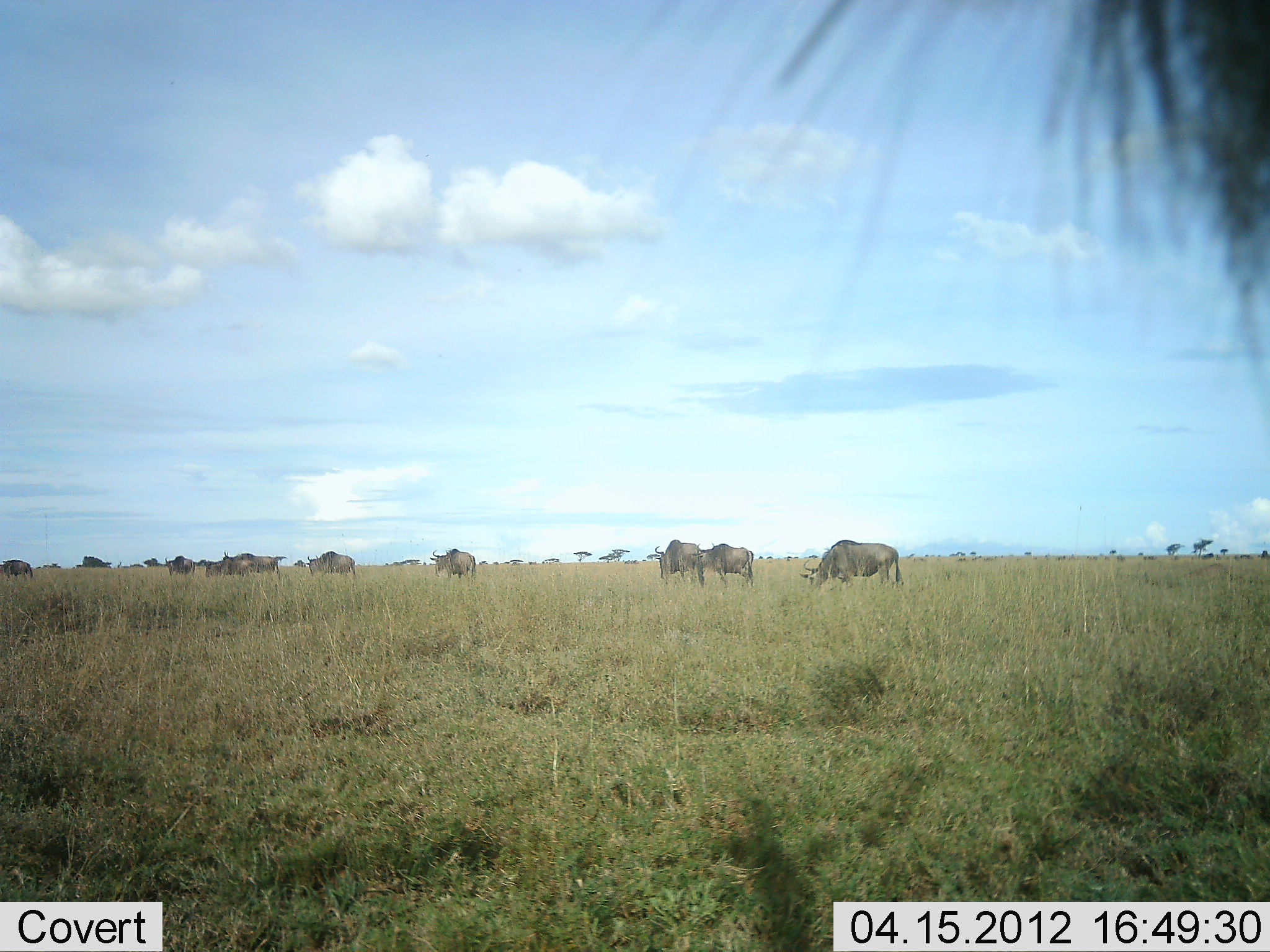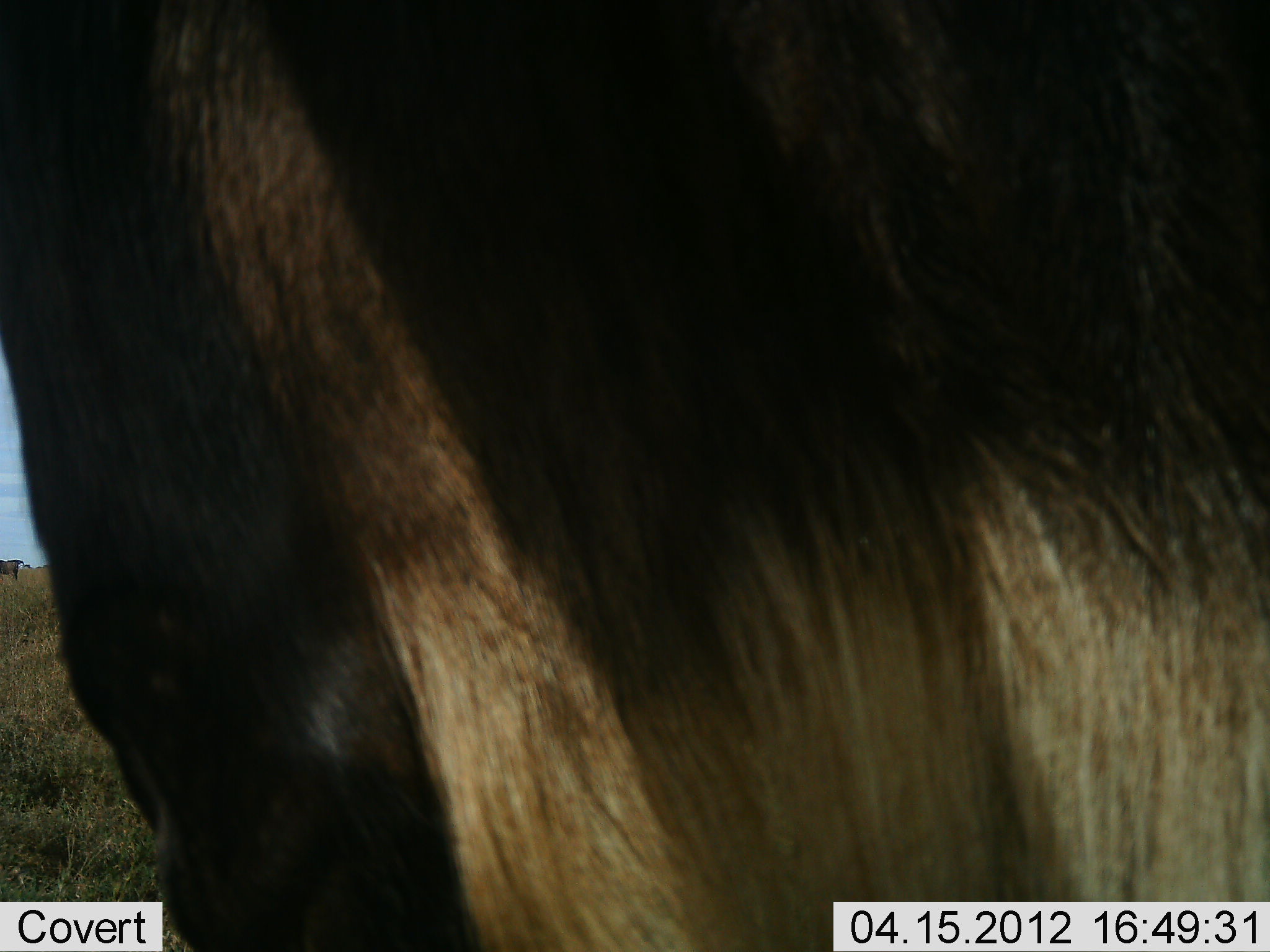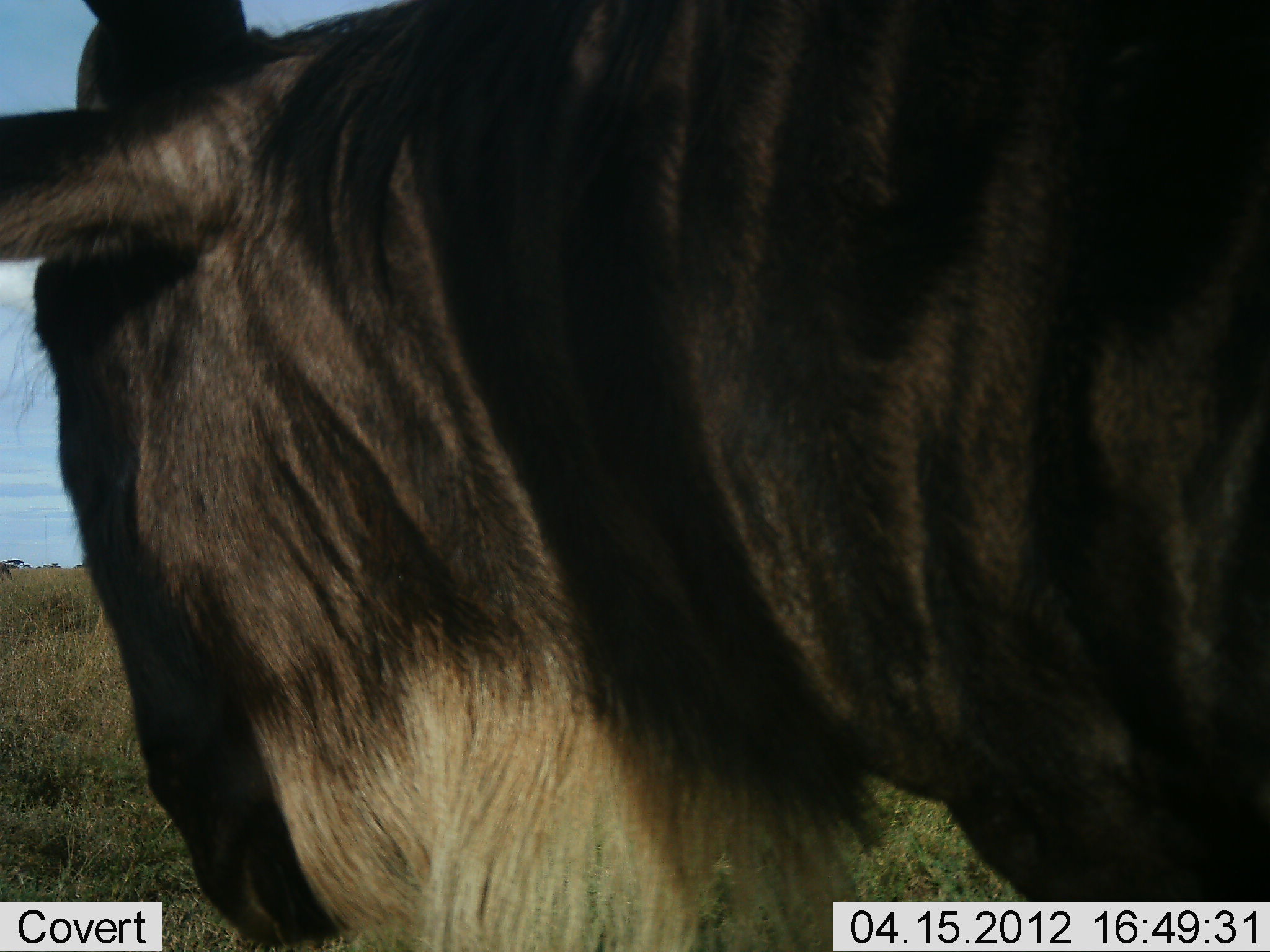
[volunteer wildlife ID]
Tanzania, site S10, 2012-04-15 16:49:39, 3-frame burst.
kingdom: Animalia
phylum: Chordata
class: Mammalia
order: Artiodactyla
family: Bovidae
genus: Connochaetes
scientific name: Connochaetes taurinus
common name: blue wildebeest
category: wildebeest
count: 11-50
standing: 72%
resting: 6%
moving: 67%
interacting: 0%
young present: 0%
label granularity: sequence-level